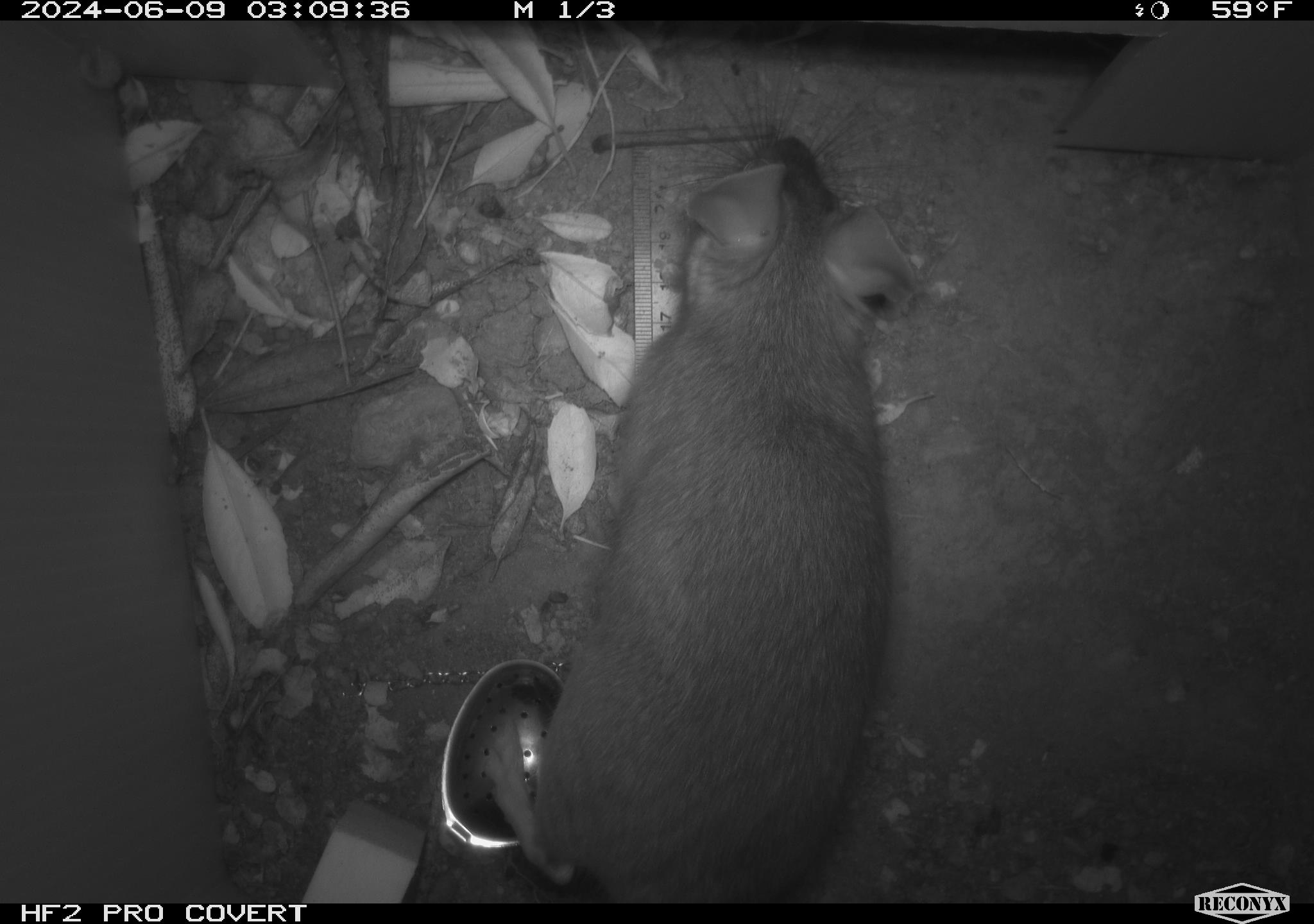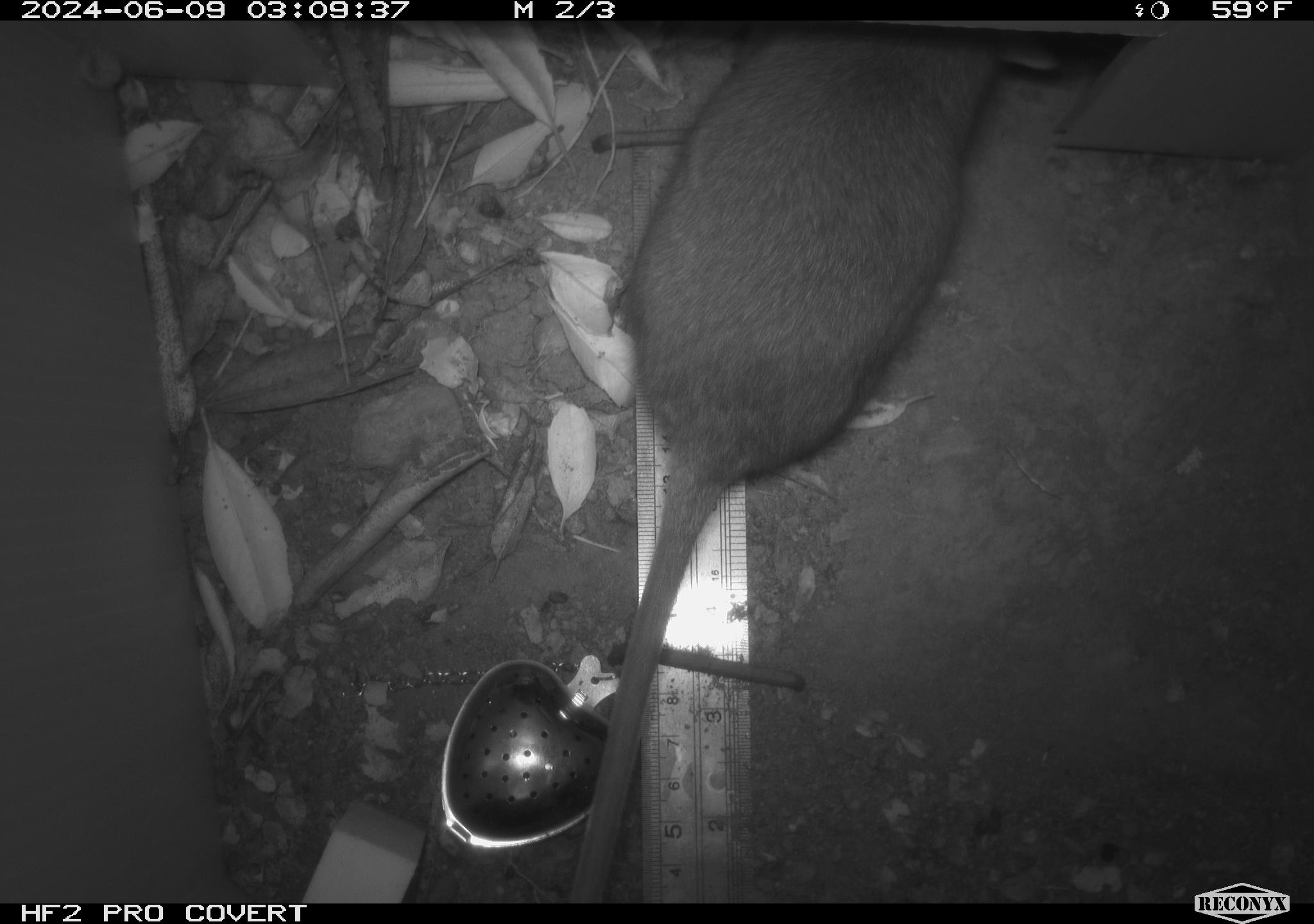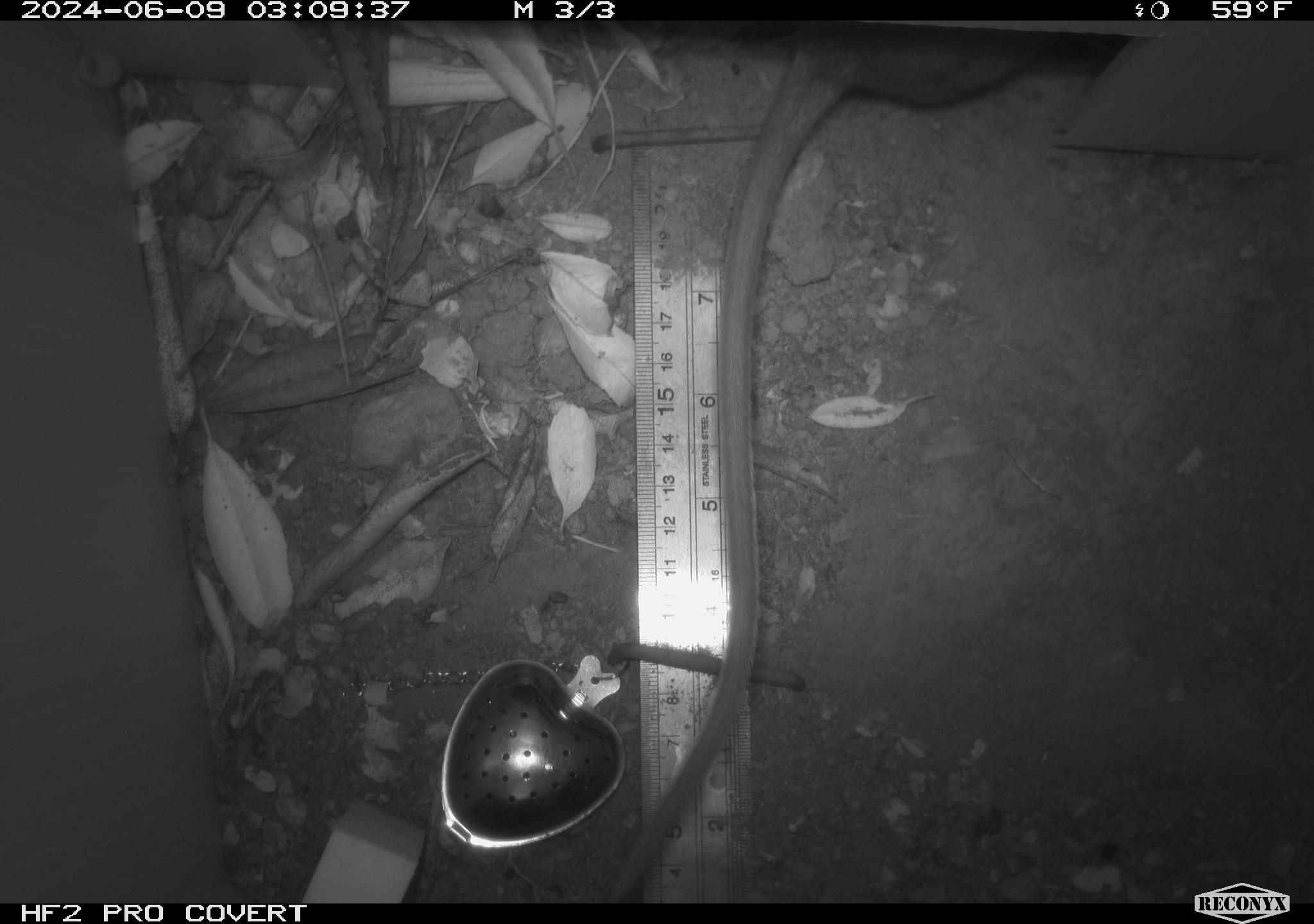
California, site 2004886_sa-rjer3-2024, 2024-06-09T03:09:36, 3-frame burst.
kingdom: Animalia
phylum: Chordata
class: Mammalia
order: Rodentia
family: Cricetidae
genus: Neotoma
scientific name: Neotoma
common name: pack rat or woodrat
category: neotoma species